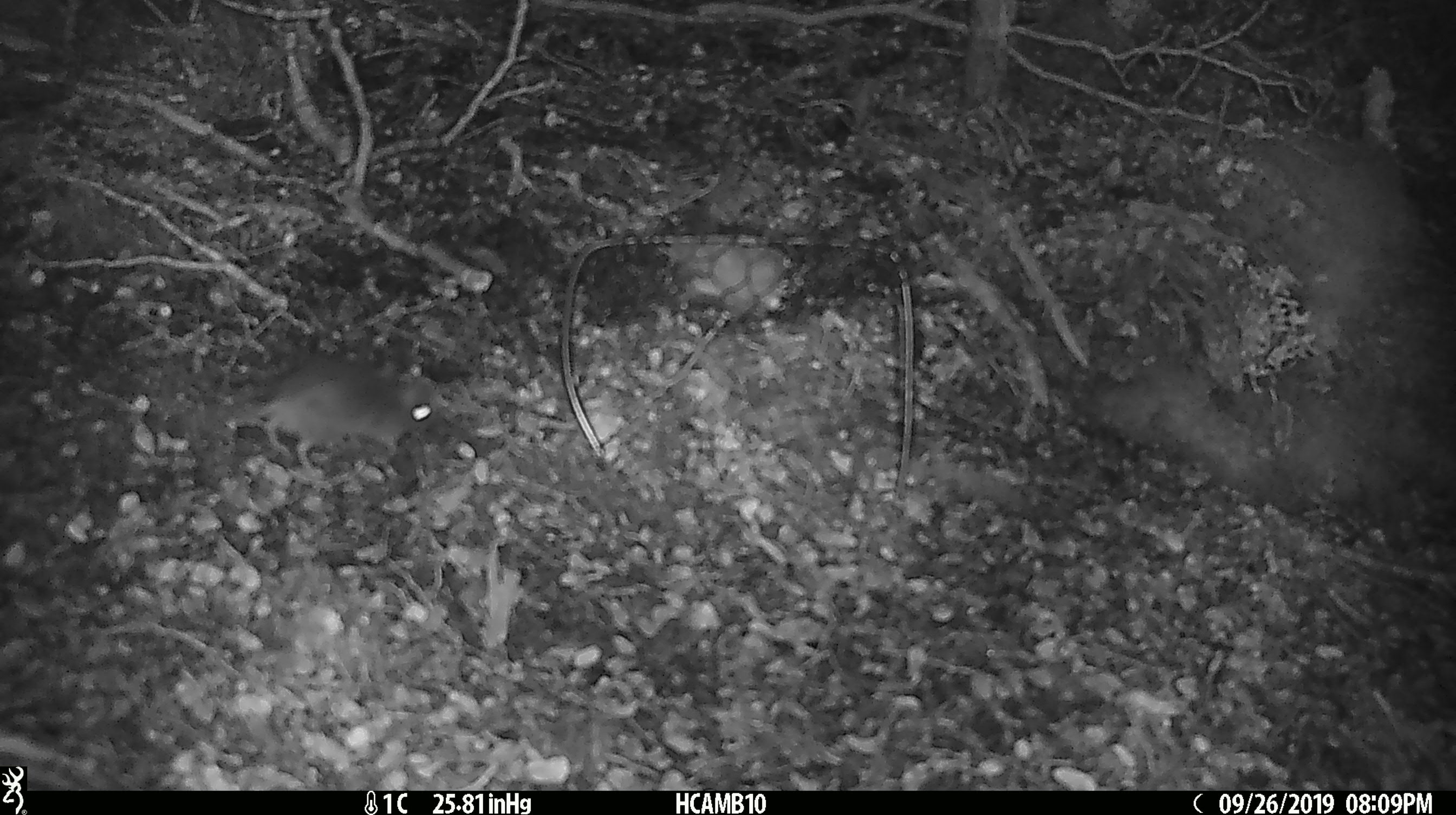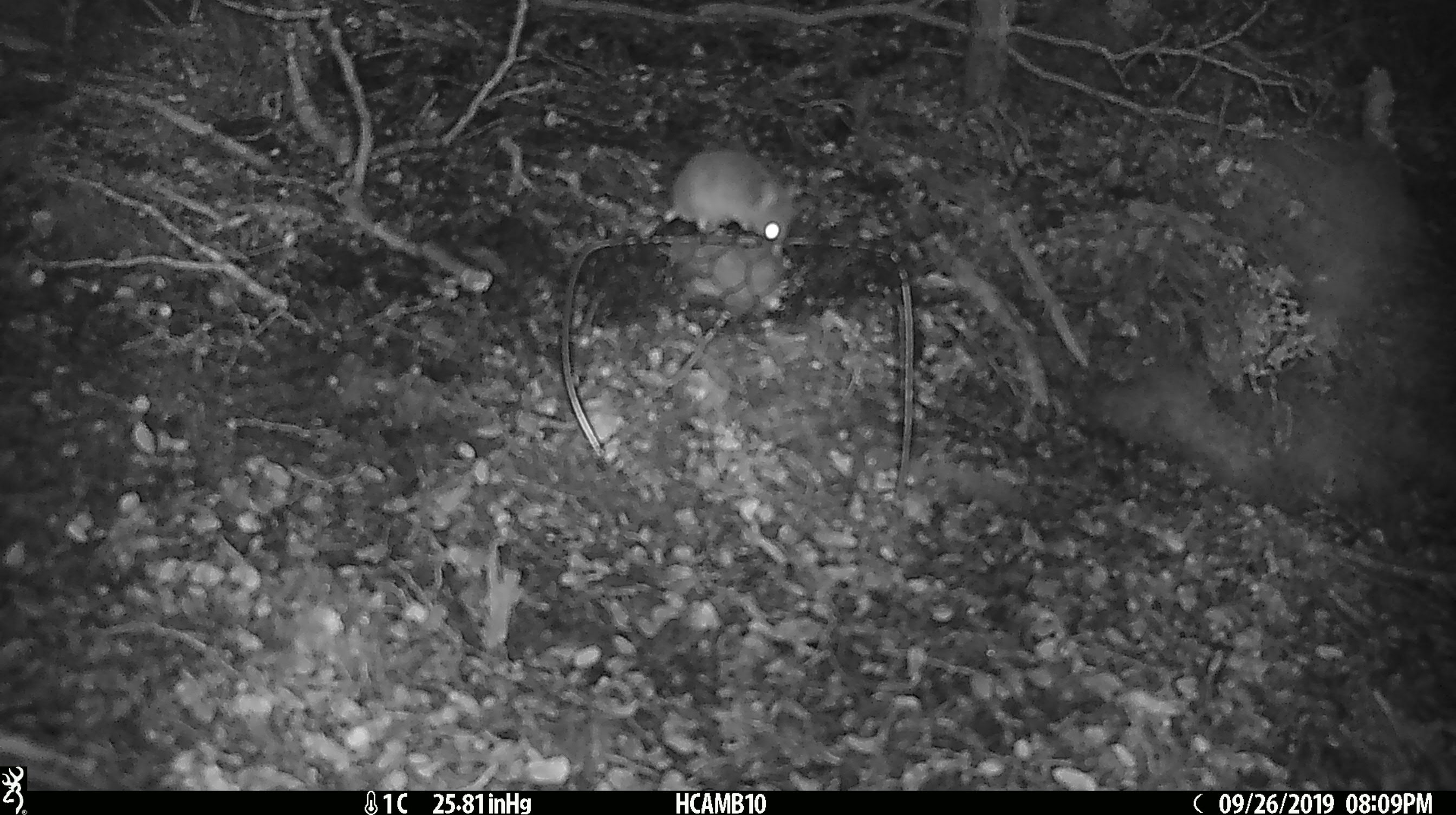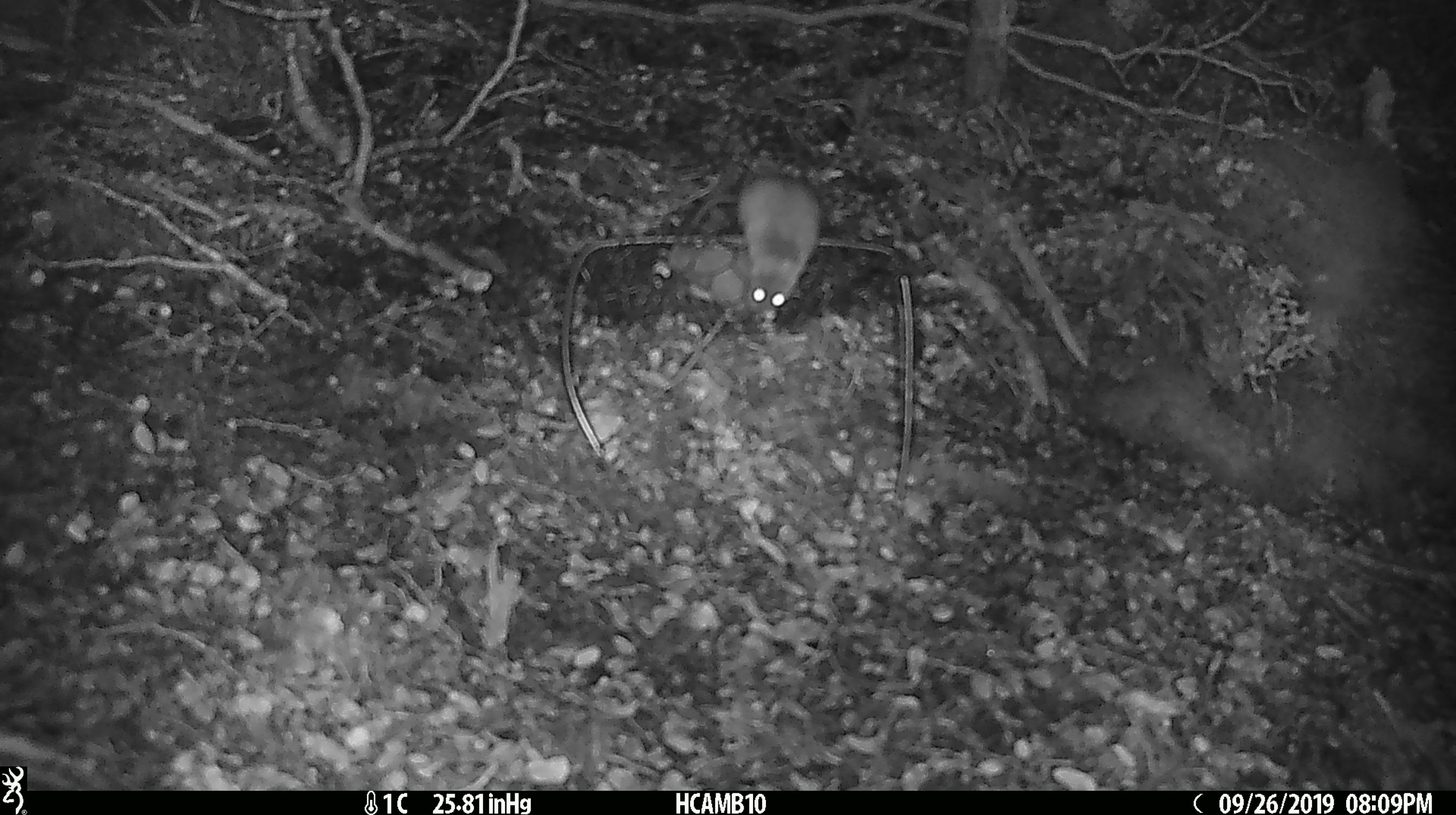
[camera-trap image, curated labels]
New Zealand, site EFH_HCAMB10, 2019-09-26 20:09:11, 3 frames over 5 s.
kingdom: Animalia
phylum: Chordata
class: Mammalia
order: Rodentia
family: Muridae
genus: Mus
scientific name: Mus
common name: mouse